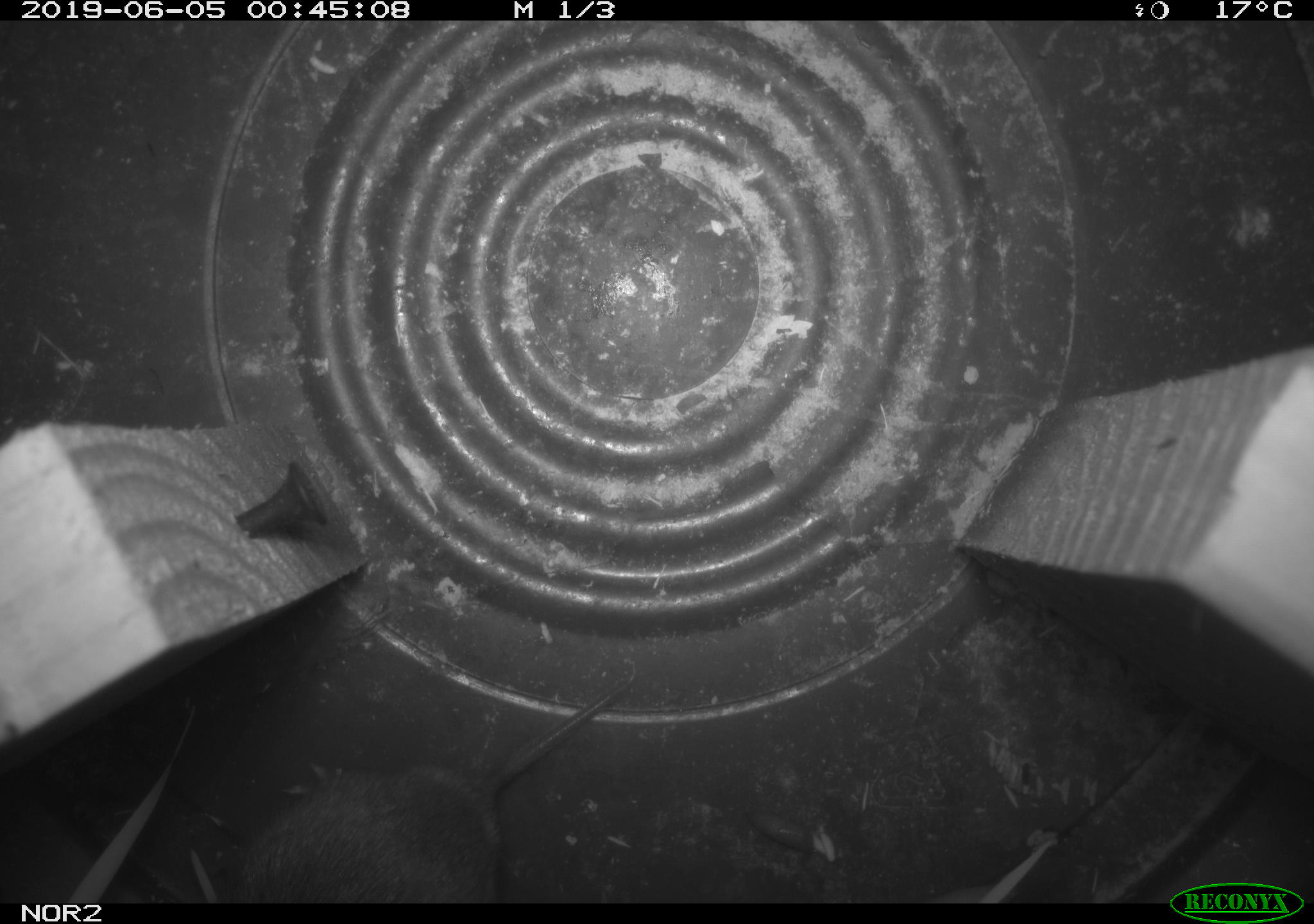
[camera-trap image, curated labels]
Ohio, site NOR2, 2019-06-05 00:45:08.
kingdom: Animalia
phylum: Chordata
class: Mammalia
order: Rodentia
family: Cricetidae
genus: Microtus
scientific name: Microtus pennsylvanicus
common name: meadow vole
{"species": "meadow vole (Microtus pennsylvanicus)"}